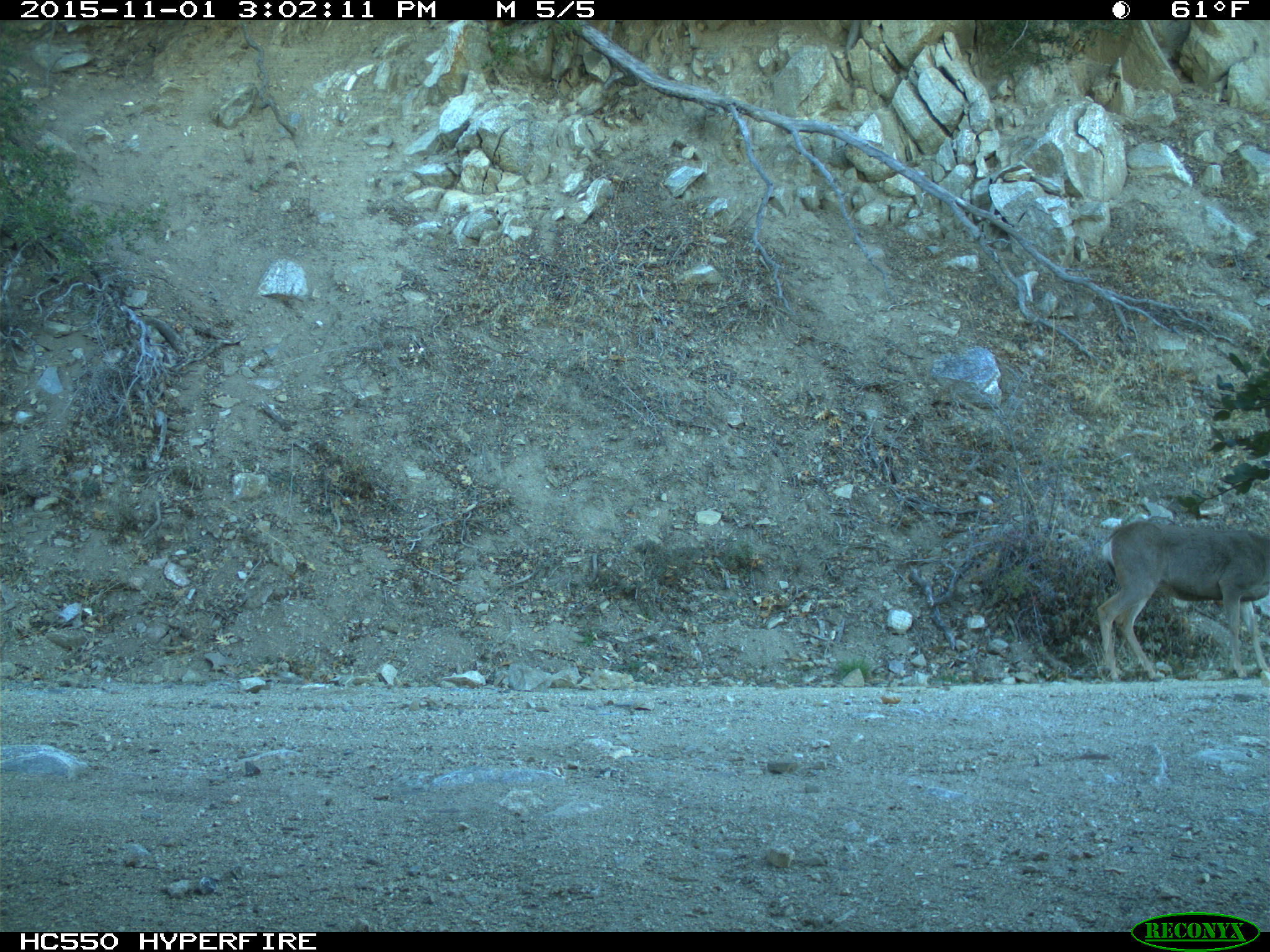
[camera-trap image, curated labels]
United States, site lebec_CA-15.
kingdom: Animalia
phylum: Chordata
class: Mammalia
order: Artiodactyla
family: Cervidae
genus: Odocoileus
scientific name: Odocoileus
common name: deer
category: unidentified deer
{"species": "unidentified deer (deer) (Odocoileus)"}